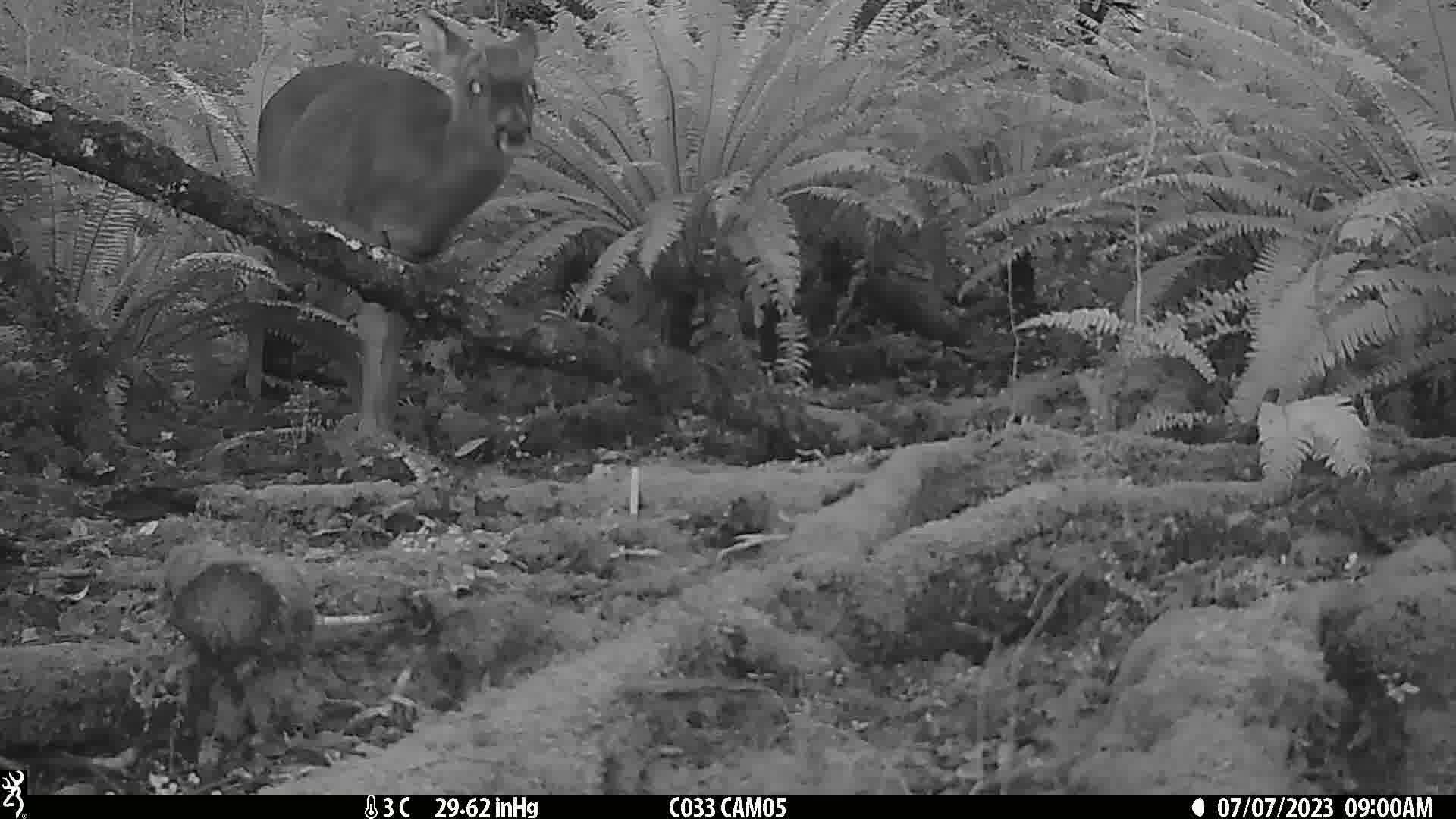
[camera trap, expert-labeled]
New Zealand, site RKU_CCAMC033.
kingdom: Animalia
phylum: Chordata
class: Mammalia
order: Artiodactyla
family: Cervidae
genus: Odocoileus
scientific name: Odocoileus virginianus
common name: white-tailed deer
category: white tailed deer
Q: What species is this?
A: White tailed deer (white-tailed deer) (Odocoileus virginianus).